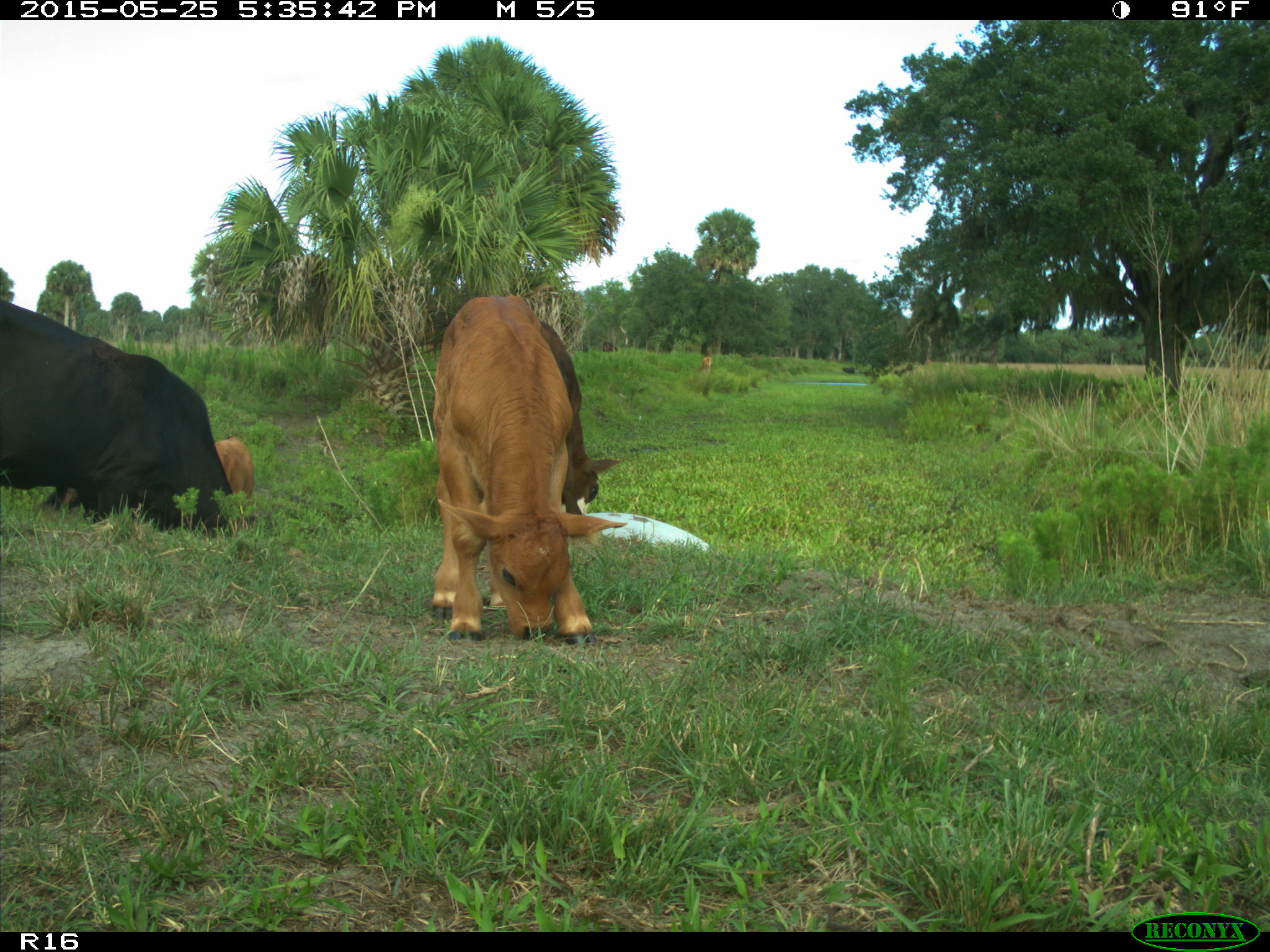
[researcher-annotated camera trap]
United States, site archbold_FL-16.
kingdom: Animalia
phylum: Chordata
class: Mammalia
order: Artiodactyla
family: Bovidae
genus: Bos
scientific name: Bos taurus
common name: domestic cow